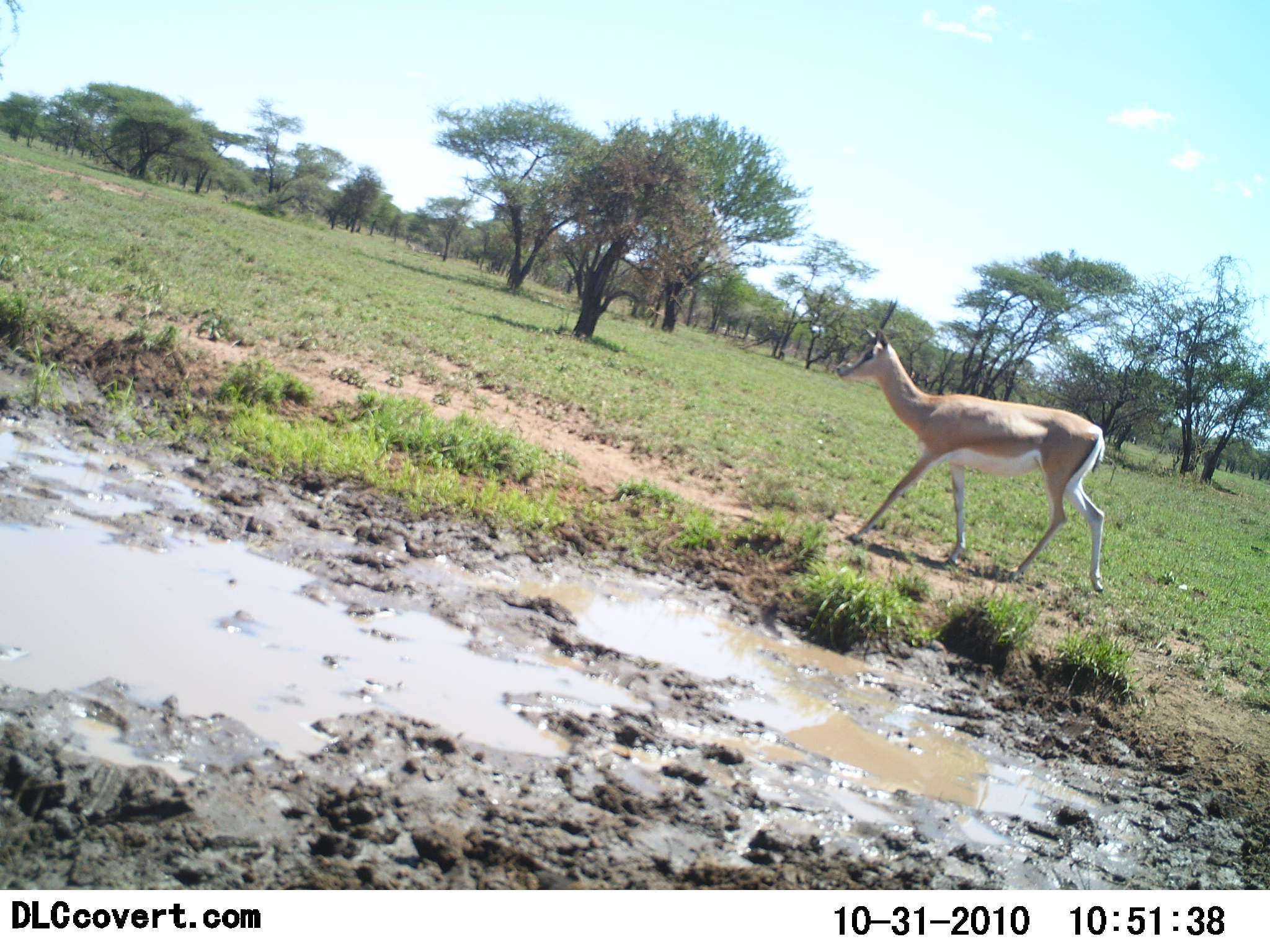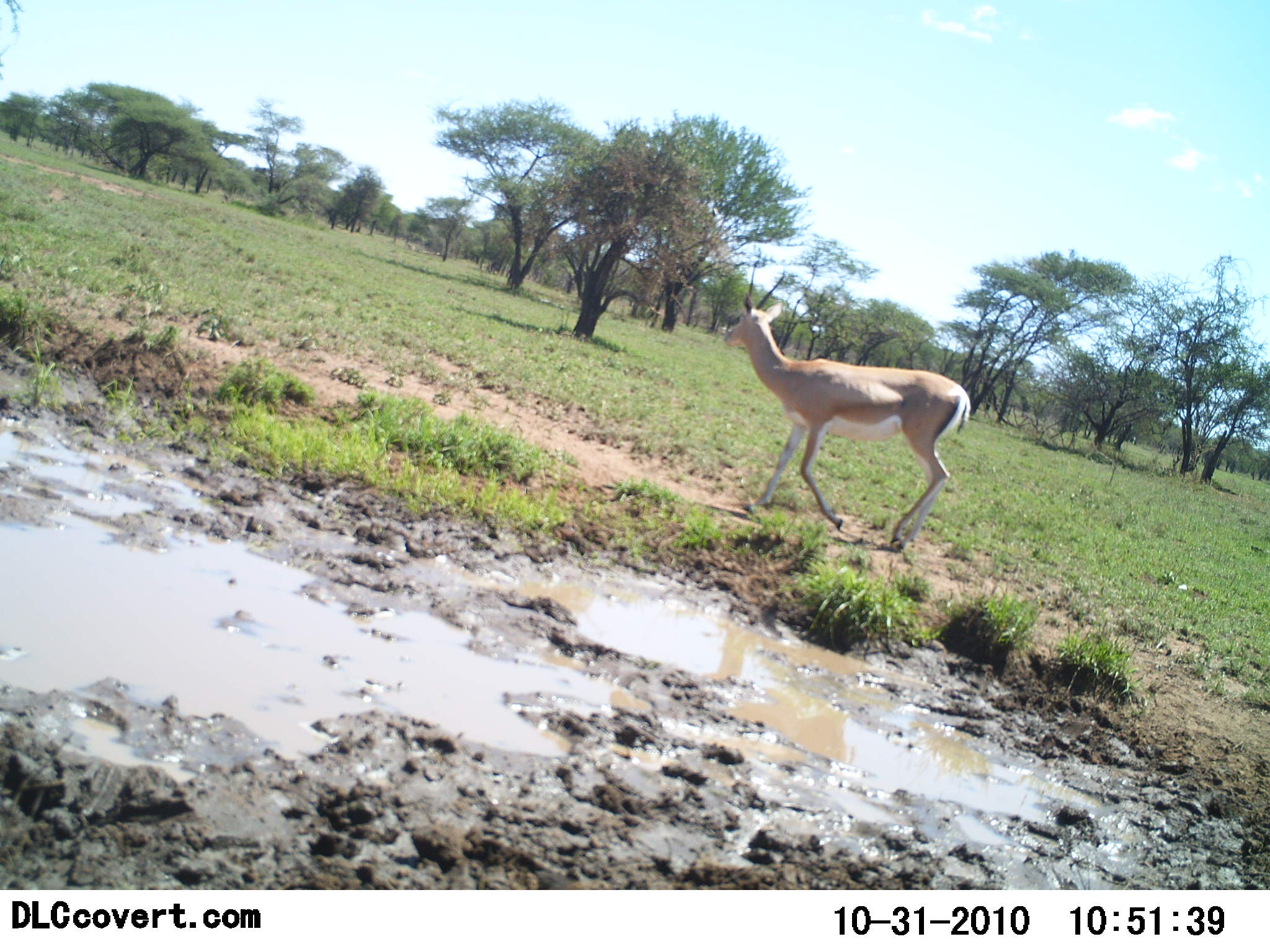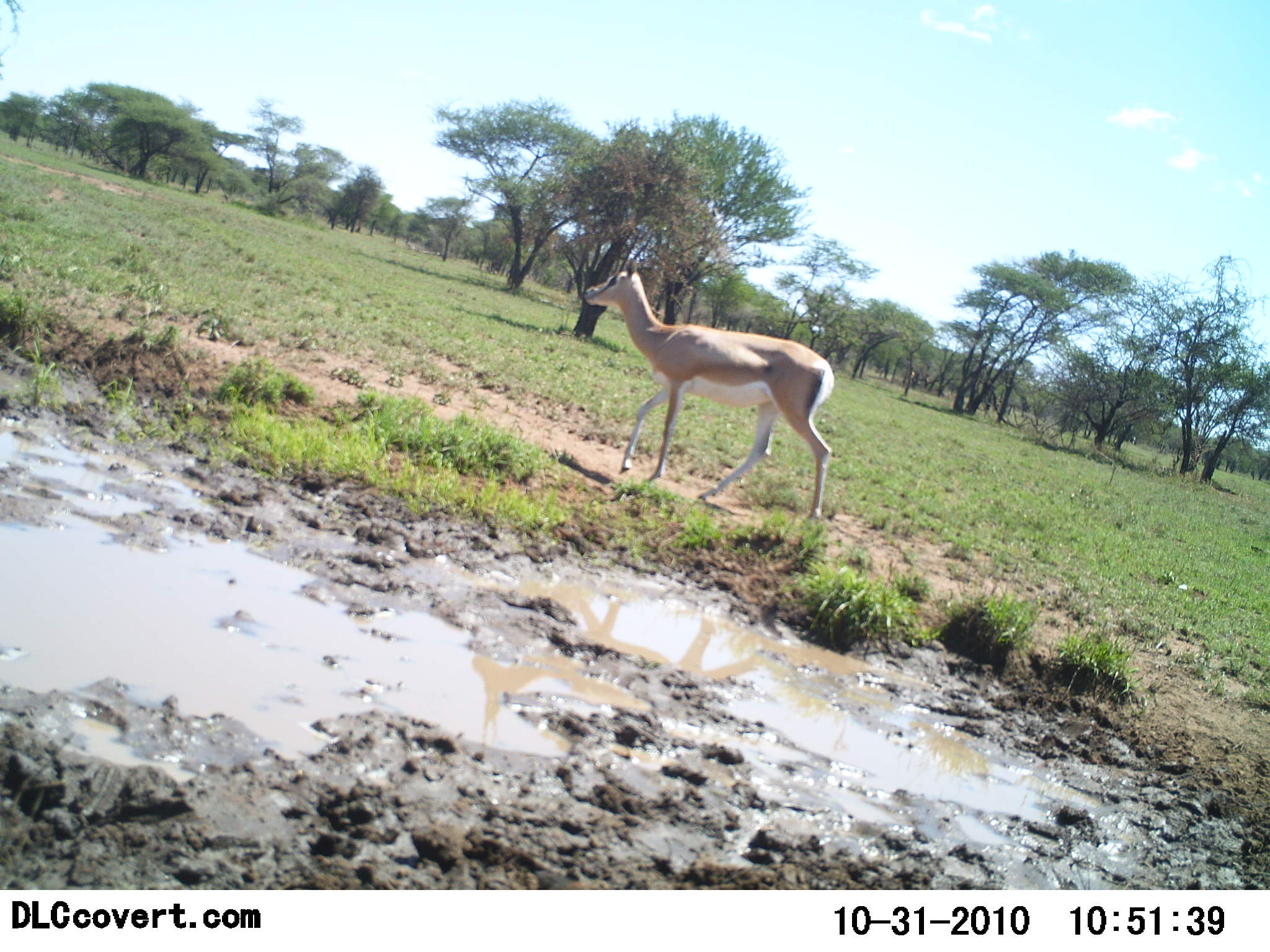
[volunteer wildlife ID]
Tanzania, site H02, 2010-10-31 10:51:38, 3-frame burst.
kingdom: Animalia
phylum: Chordata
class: Mammalia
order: Artiodactyla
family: Bovidae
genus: Nanger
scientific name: Nanger granti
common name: grant's gazelle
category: gazellegrants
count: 1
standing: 7%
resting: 0%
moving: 100%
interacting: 0%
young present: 0%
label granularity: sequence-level